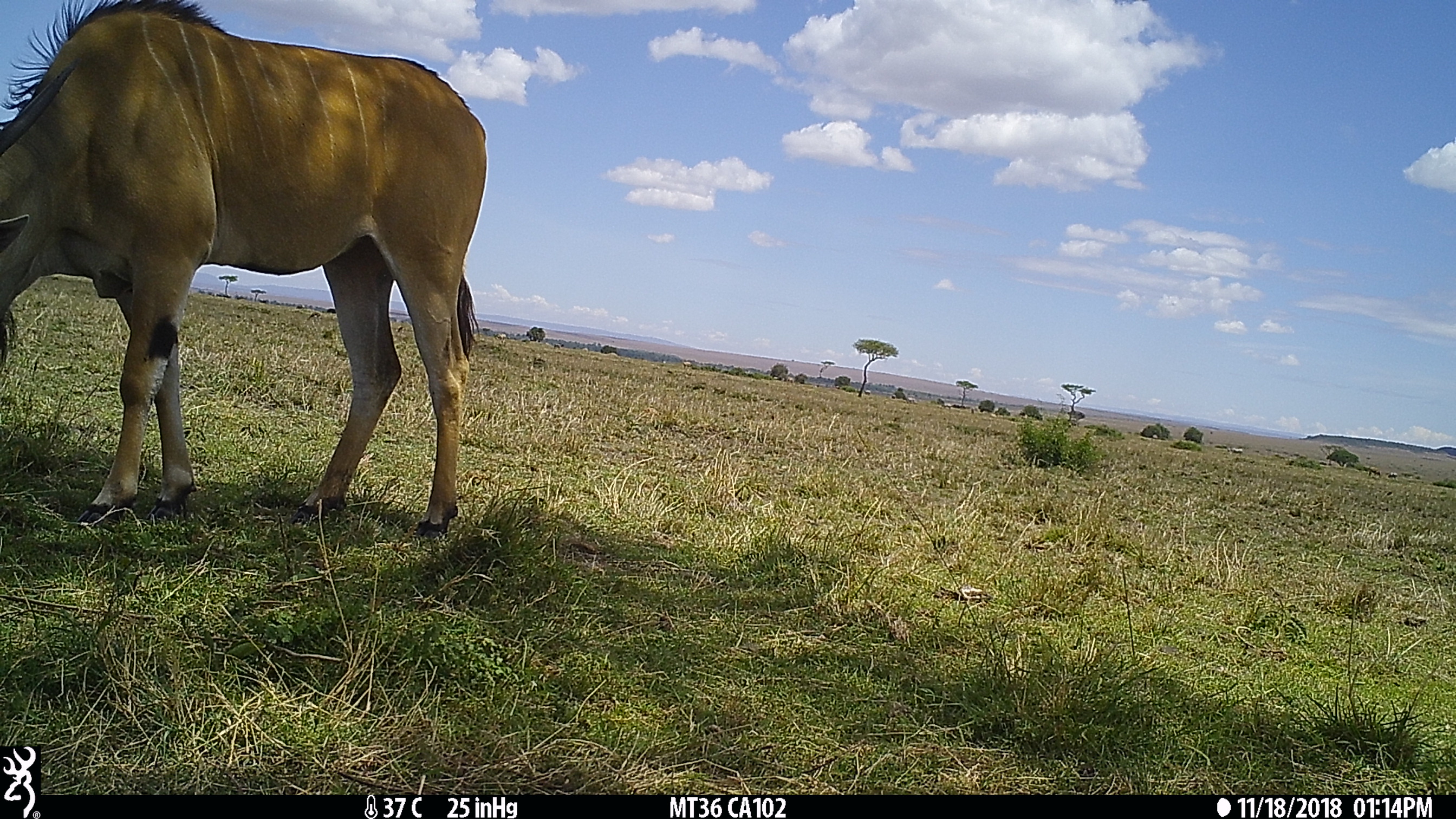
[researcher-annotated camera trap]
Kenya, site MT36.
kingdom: Animalia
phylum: Chordata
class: Mammalia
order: Artiodactyla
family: Bovidae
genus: Tragelaphus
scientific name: Tragelaphus oryx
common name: eland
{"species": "eland (Tragelaphus oryx)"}